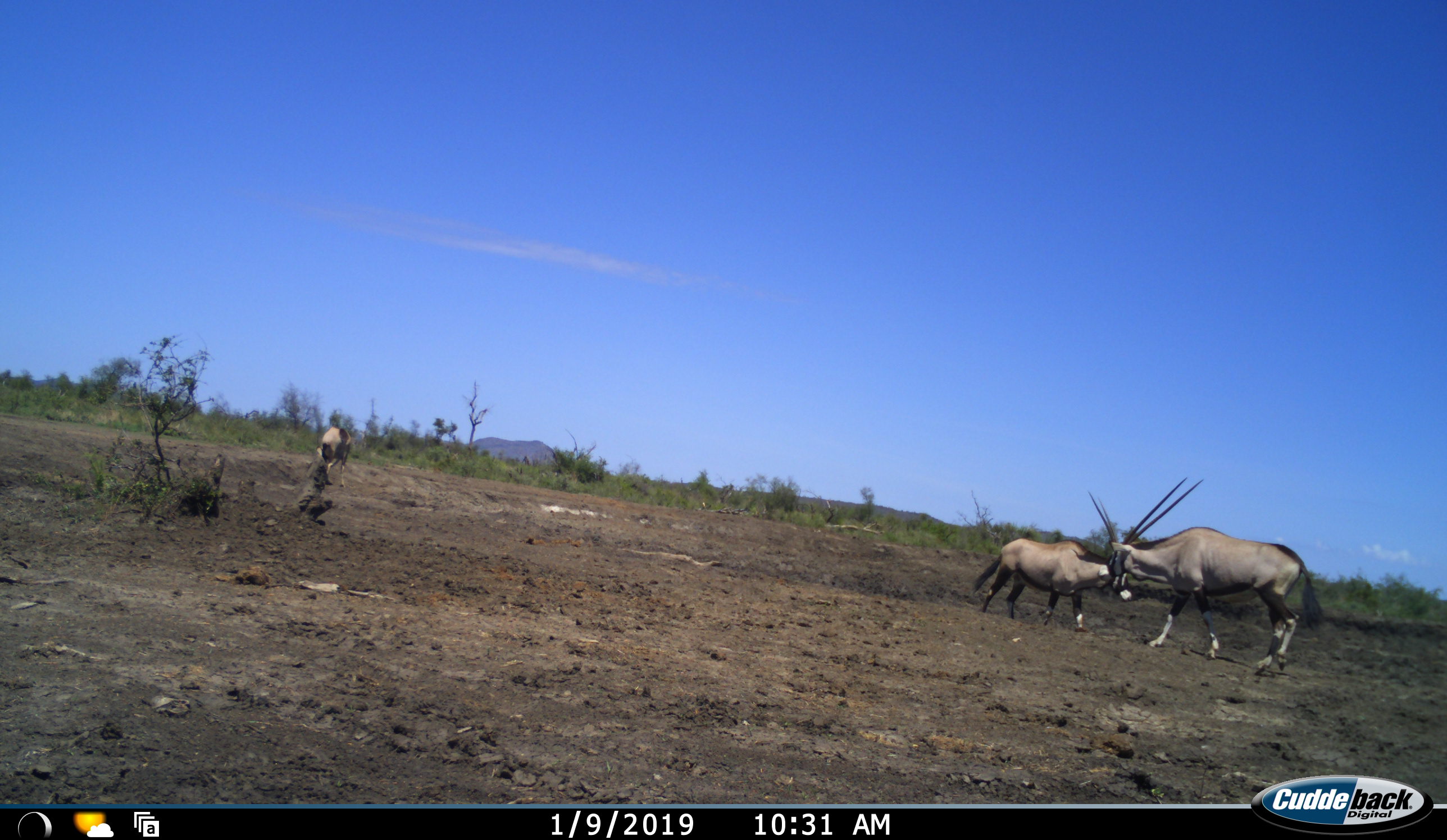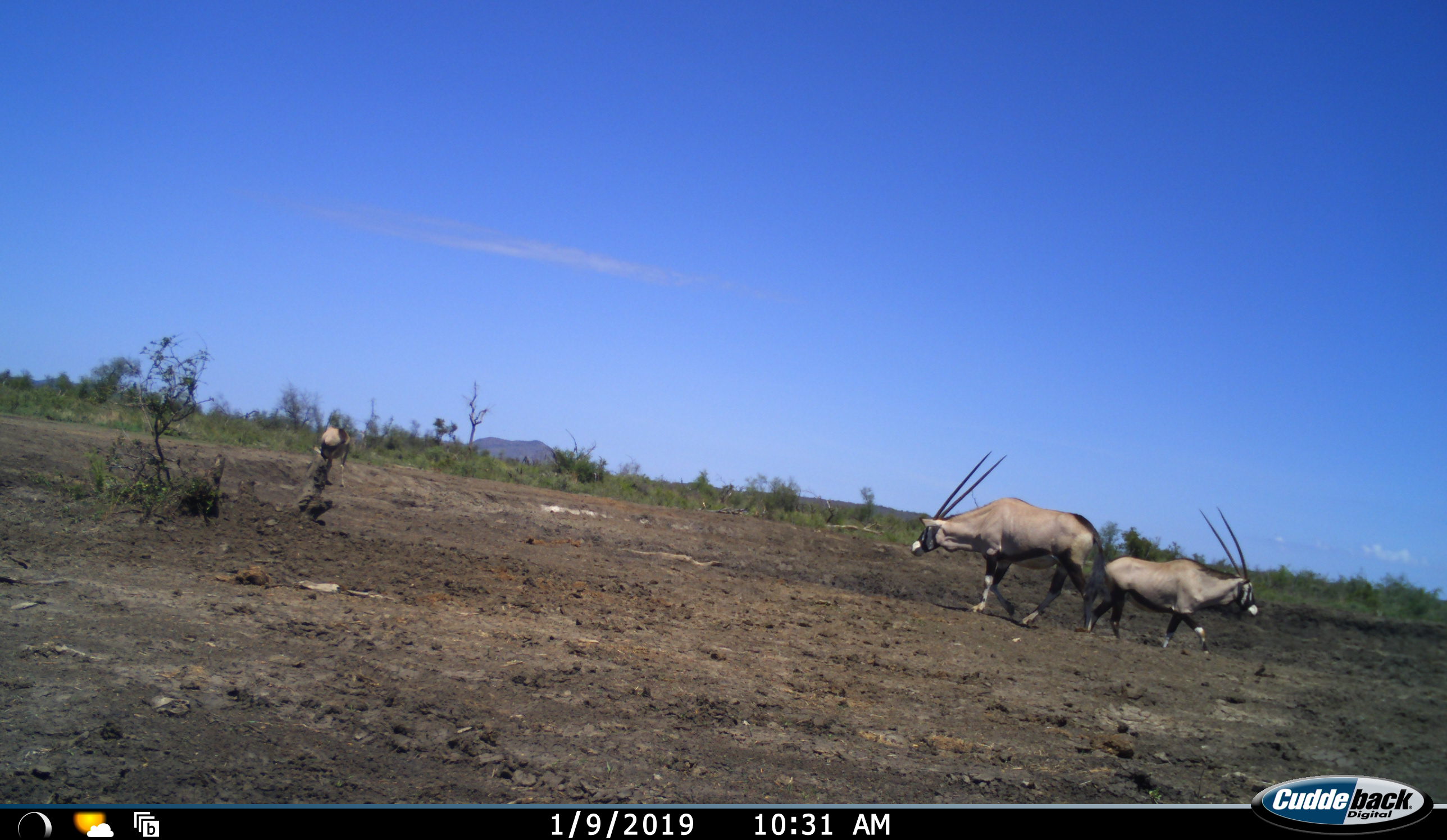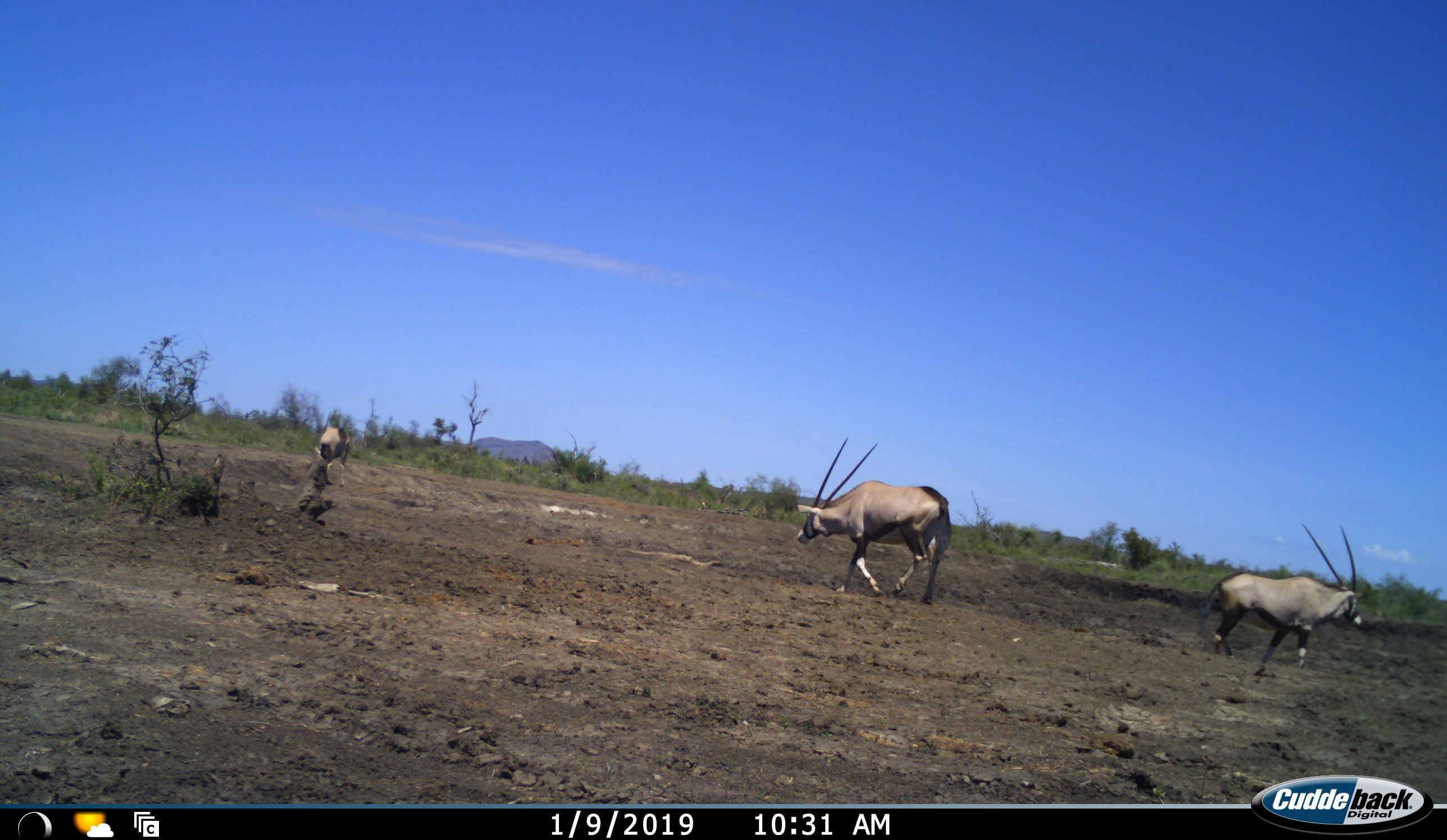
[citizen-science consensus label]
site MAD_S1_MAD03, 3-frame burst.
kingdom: Animalia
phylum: Chordata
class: Mammalia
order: Artiodactyla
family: Bovidae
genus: Oryx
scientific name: Oryx gazella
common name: gemsbok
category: oryx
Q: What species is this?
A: Oryx (gemsbok) (Oryx gazella).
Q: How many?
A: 3.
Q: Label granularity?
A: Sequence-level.